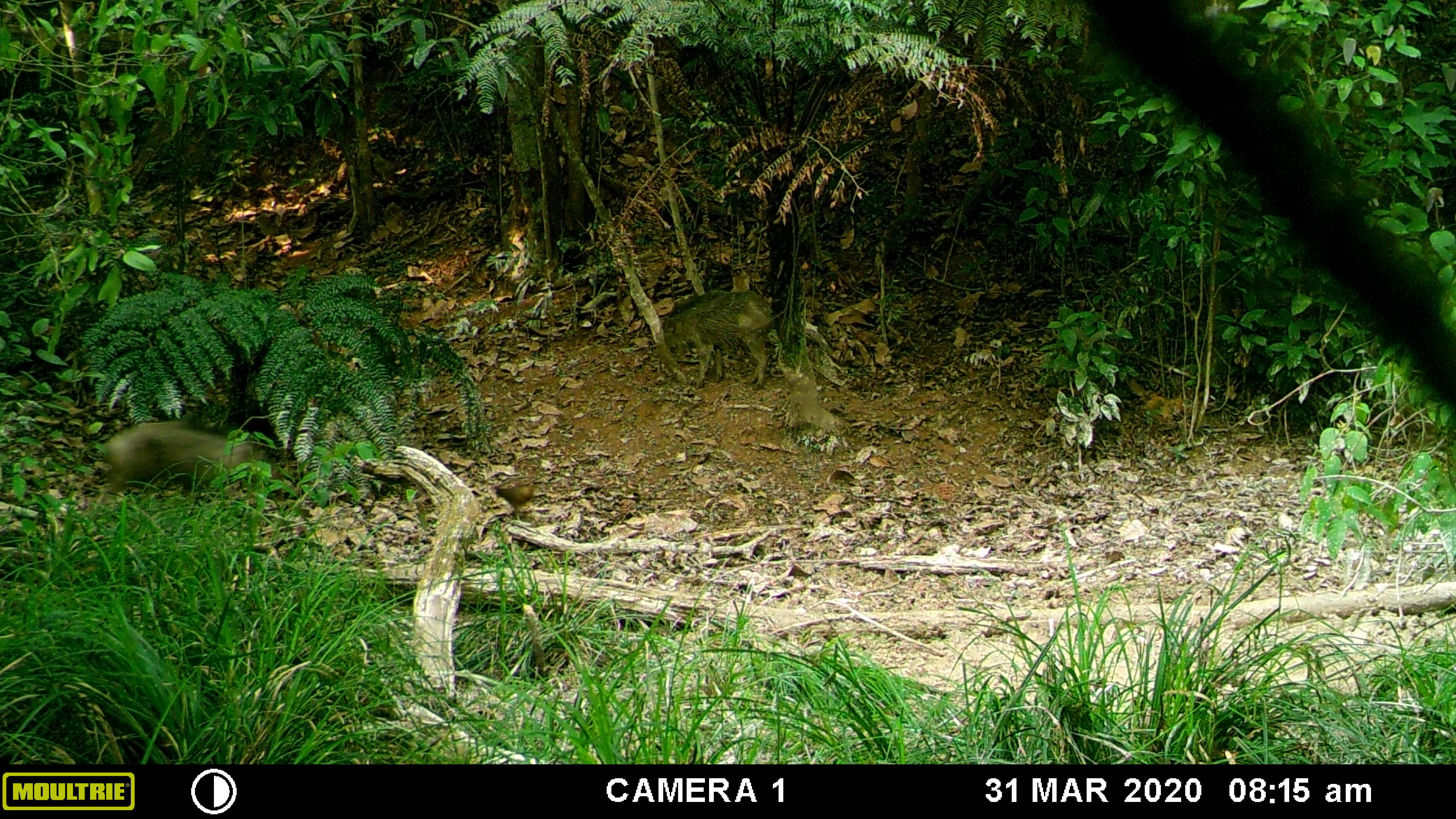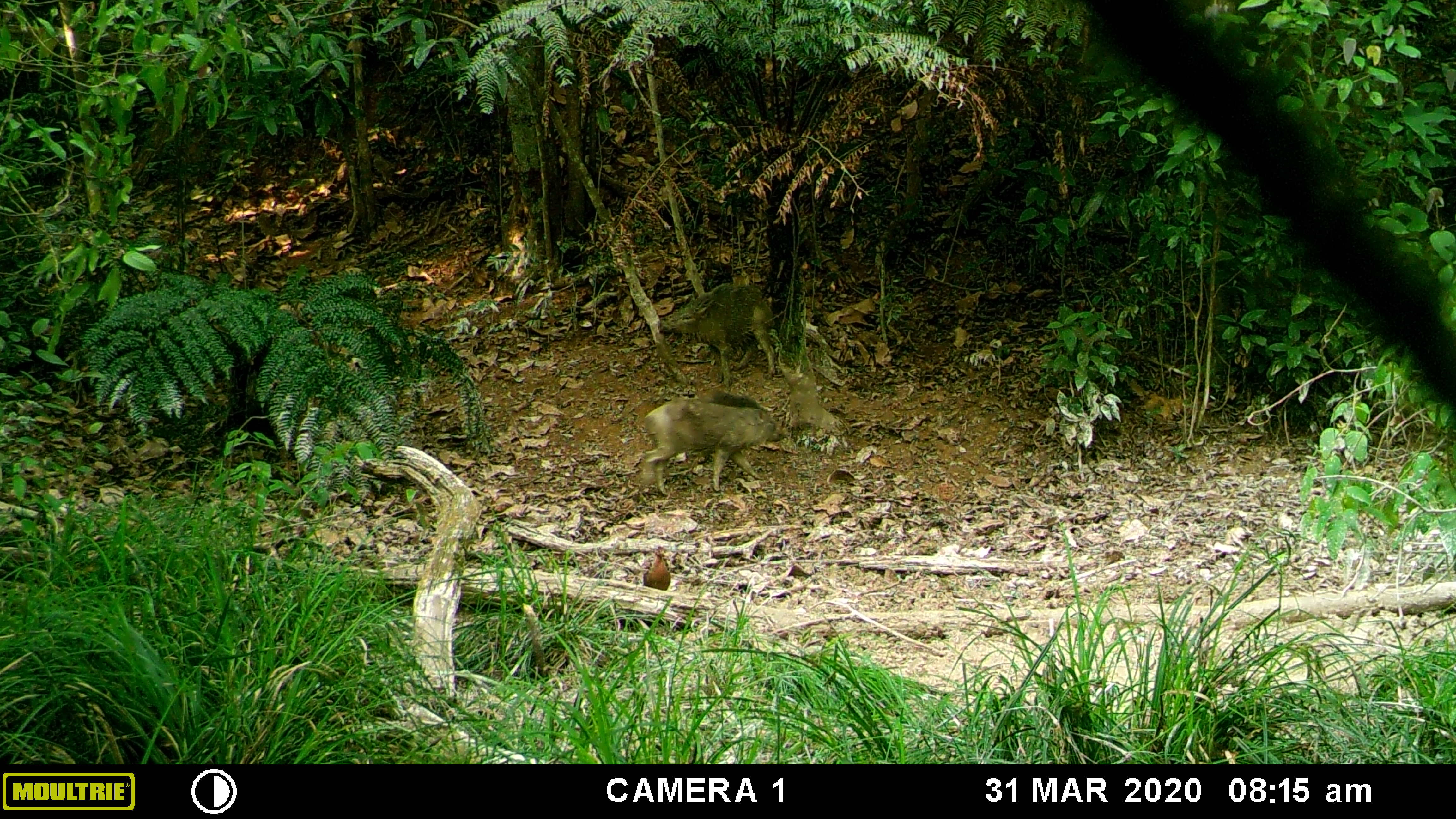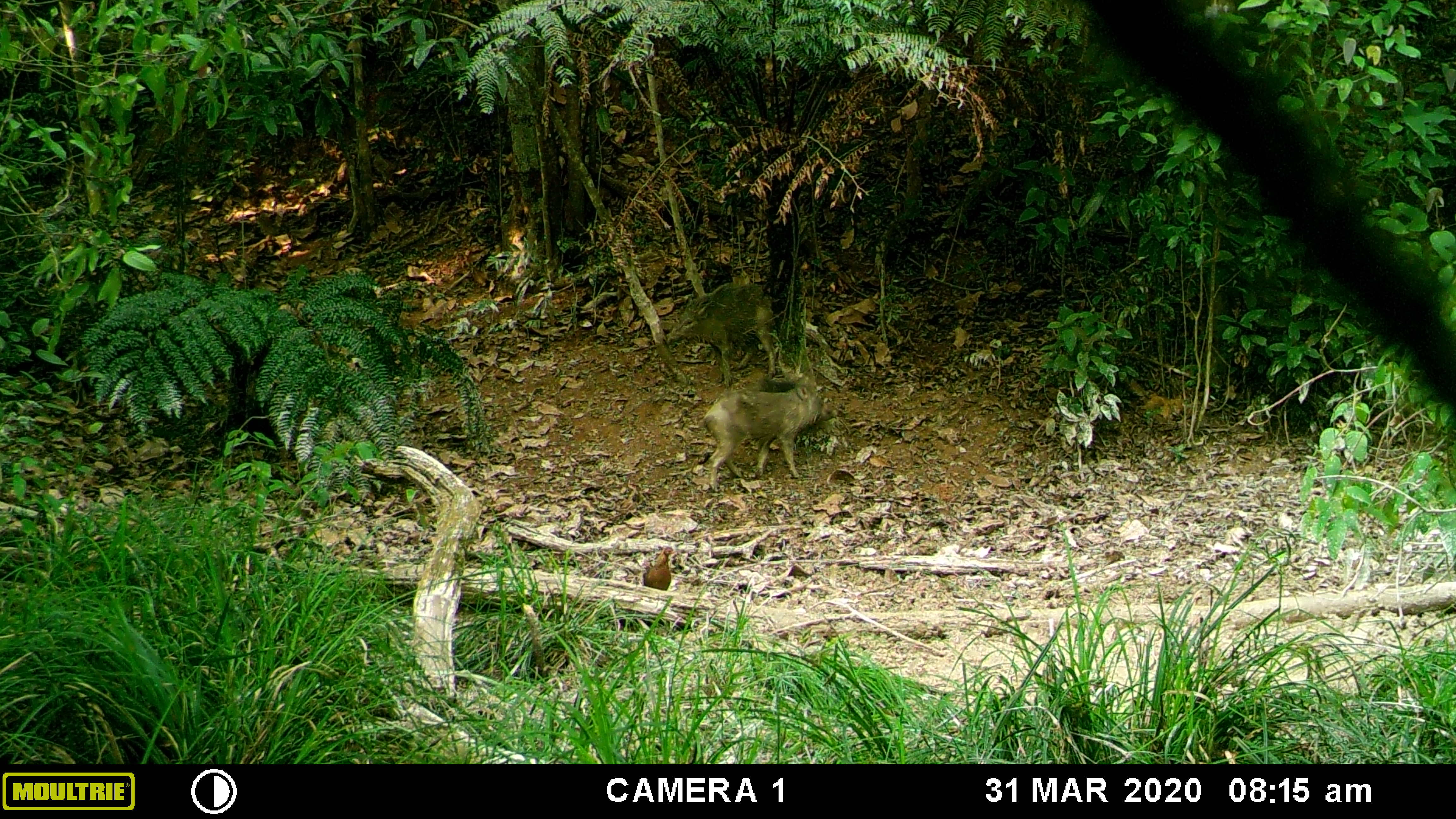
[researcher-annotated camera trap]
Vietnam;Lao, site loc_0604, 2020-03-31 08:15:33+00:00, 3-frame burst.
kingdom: Animalia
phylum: Chordata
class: Mammalia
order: Artiodactyla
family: Suidae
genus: Sus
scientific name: Sus scrofa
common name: eurasian wild pig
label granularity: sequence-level